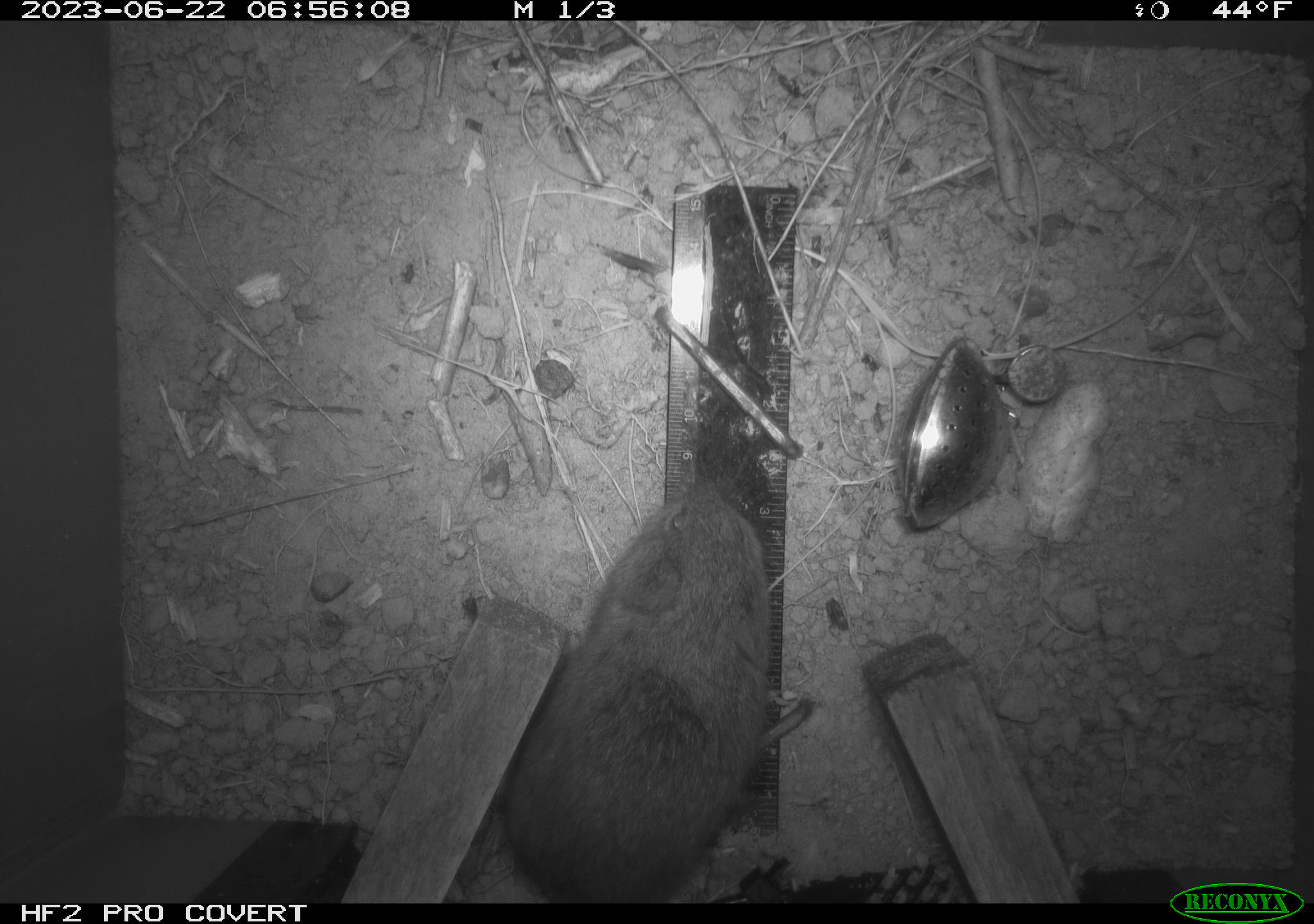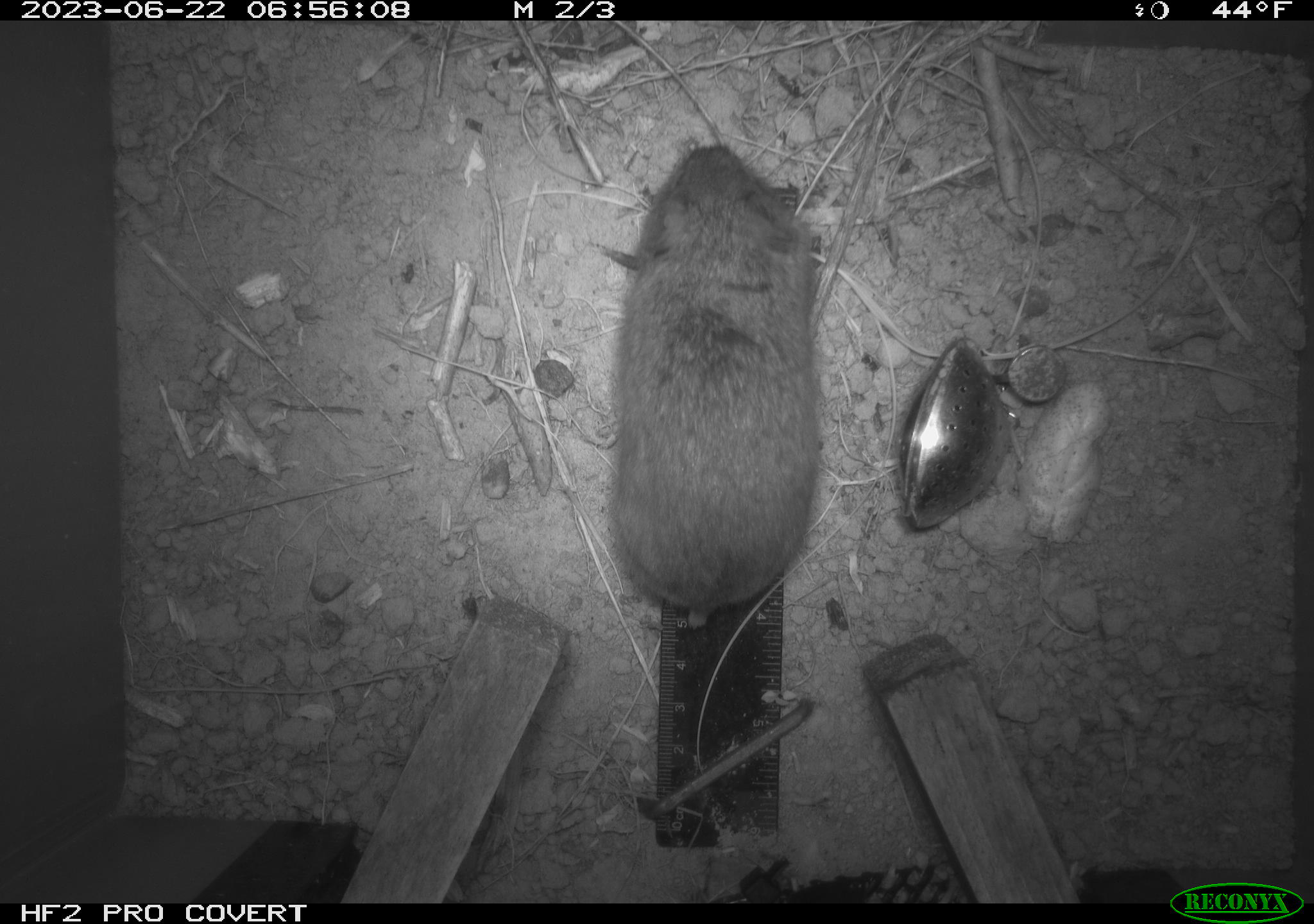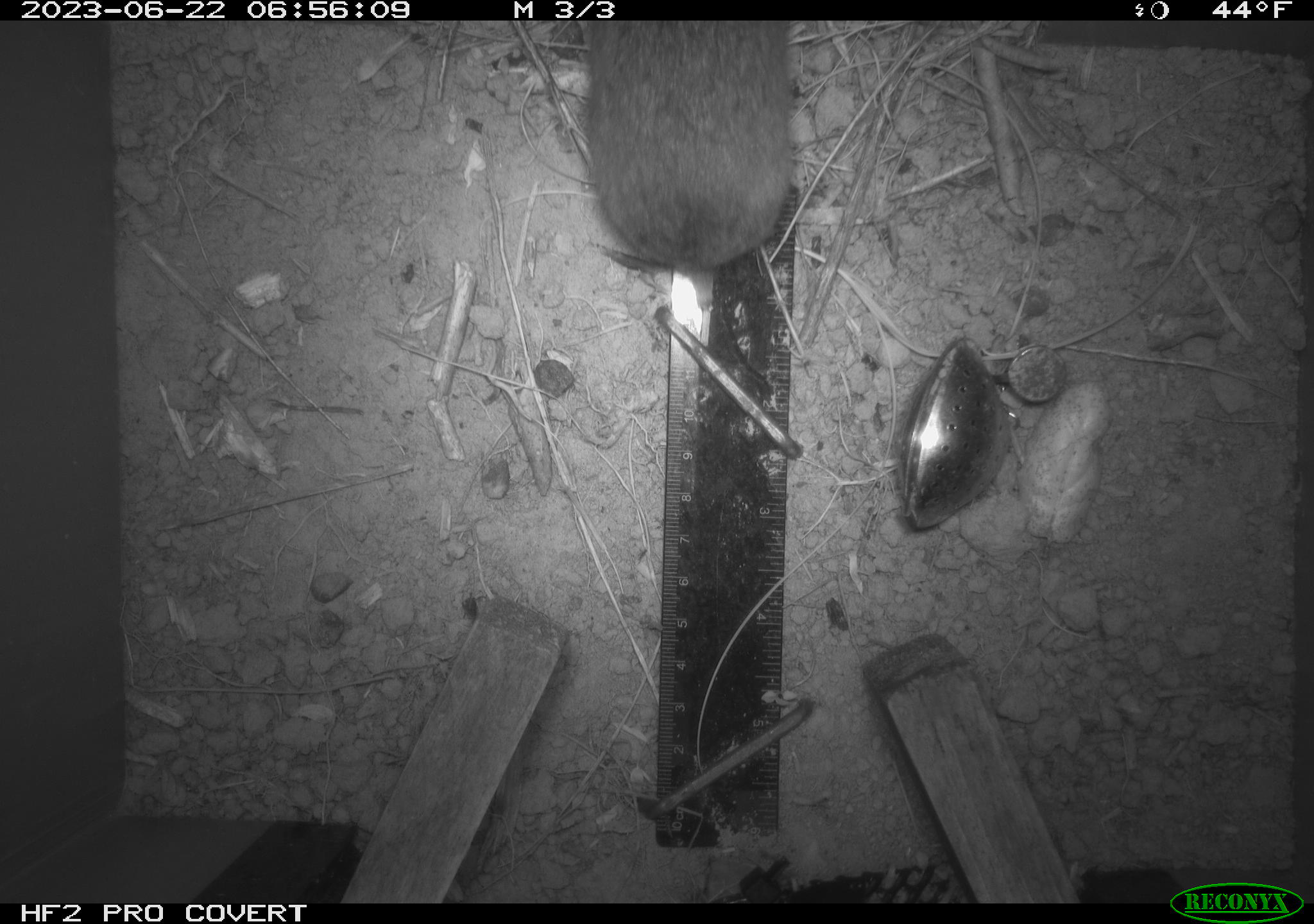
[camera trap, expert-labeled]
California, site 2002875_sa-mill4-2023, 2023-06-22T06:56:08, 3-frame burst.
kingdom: Animalia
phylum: Chordata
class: Mammalia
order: Rodentia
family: Cricetidae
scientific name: Arvicolinae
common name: voles, lemmings, and muskrats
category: arvicolinae subfamily